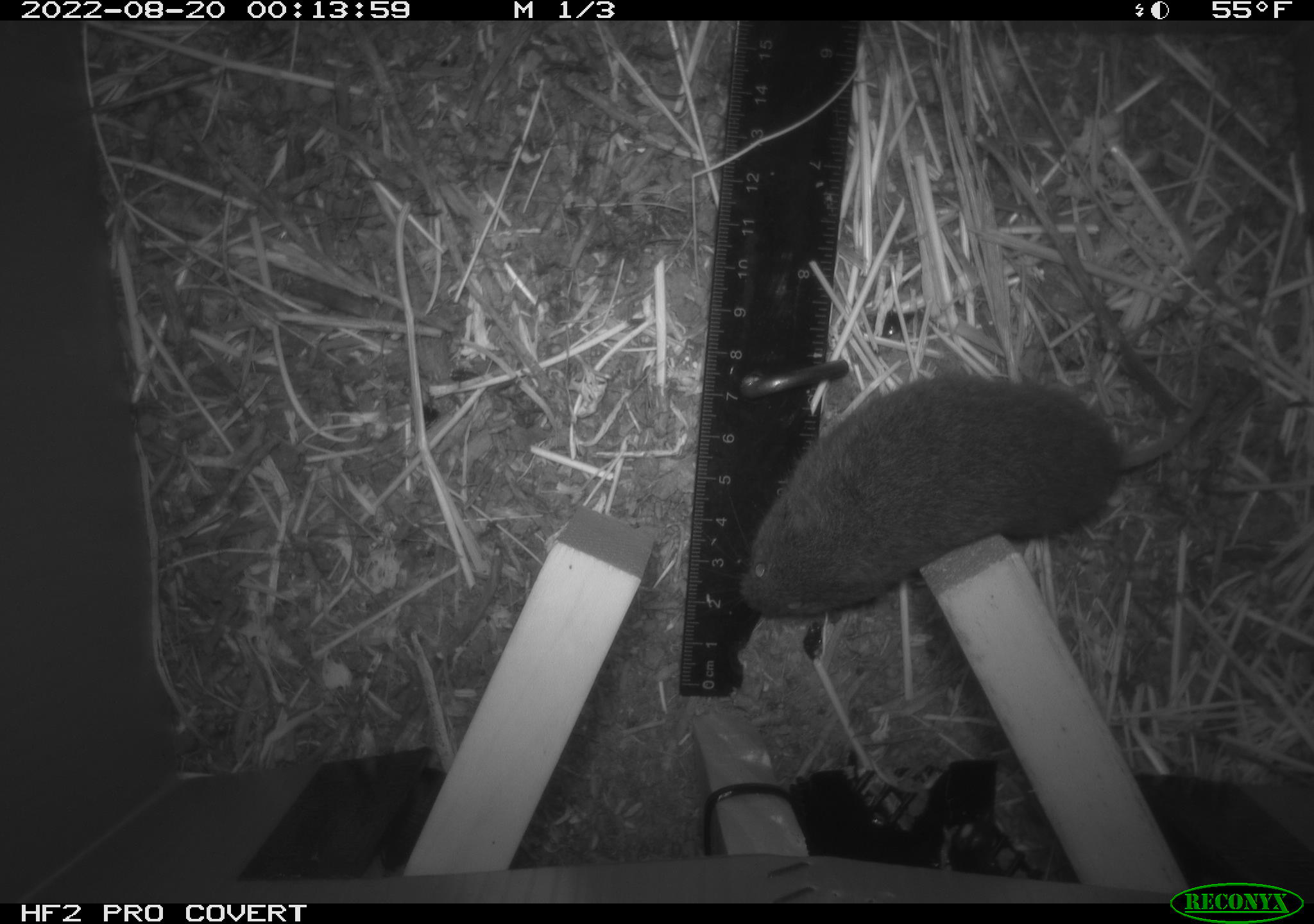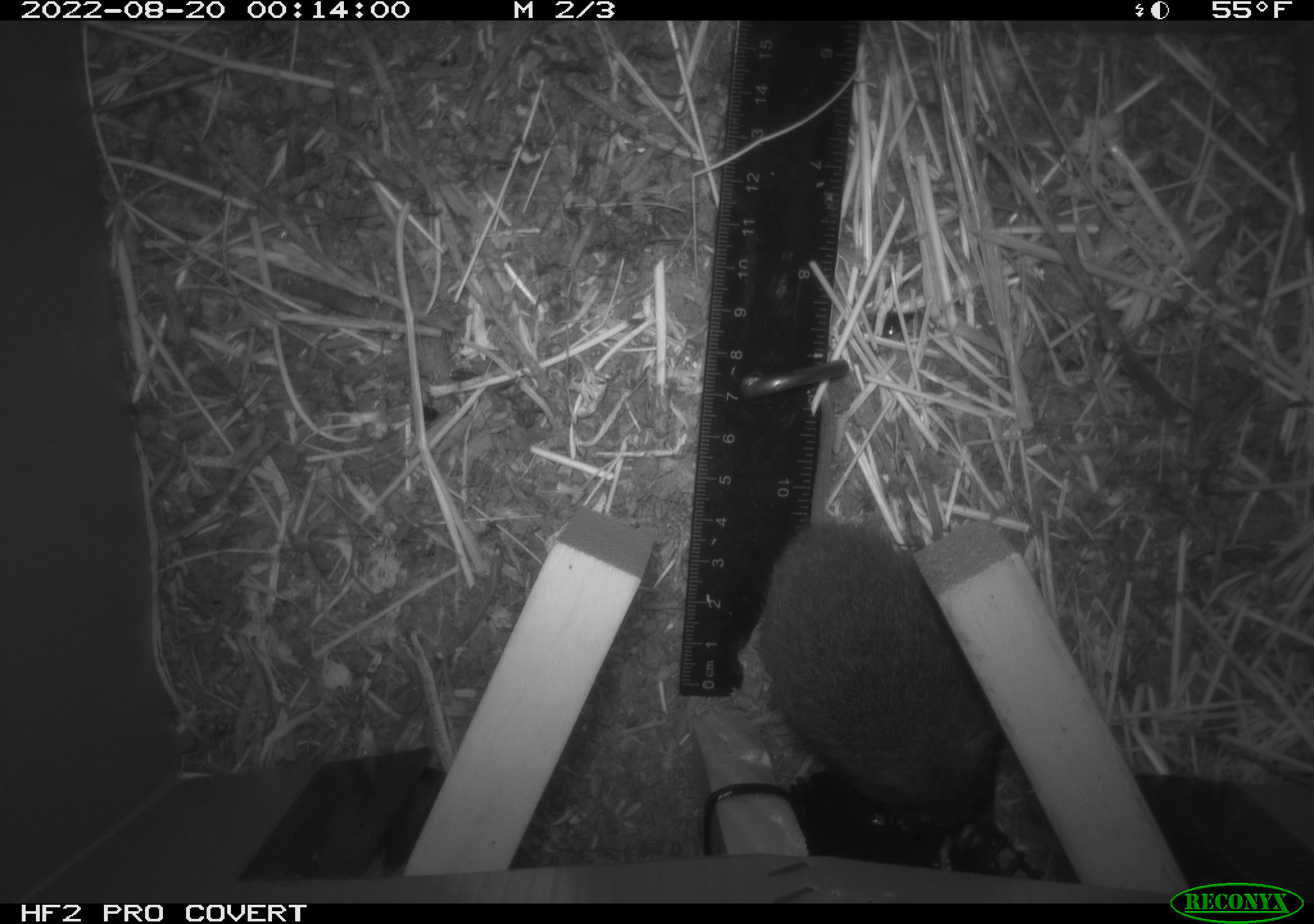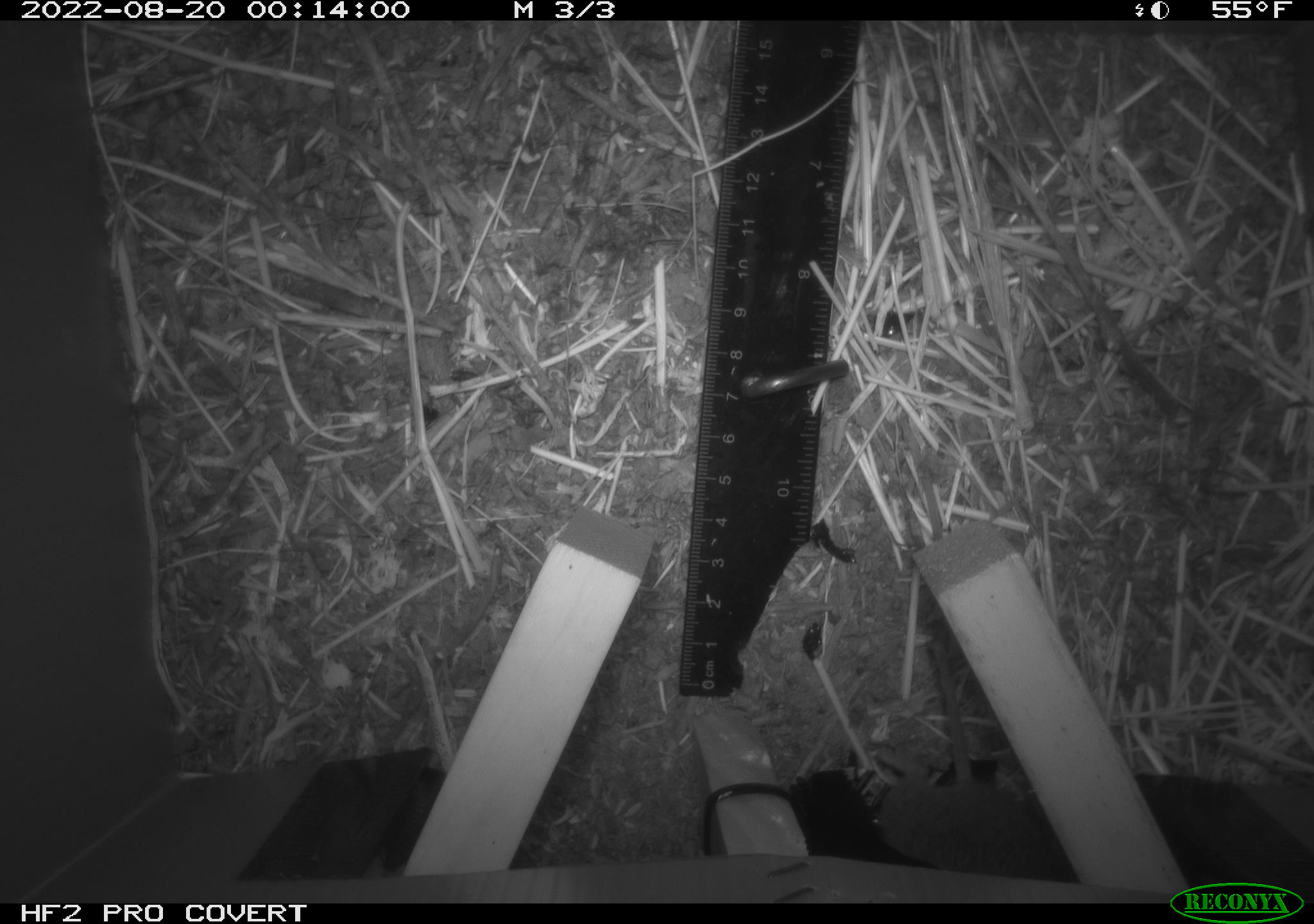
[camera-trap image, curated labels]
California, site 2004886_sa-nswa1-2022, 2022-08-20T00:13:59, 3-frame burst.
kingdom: Animalia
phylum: Chordata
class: Mammalia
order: Rodentia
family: Cricetidae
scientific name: Cricetidae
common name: hamsters, voles, lemmings, and allies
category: cricetidae family